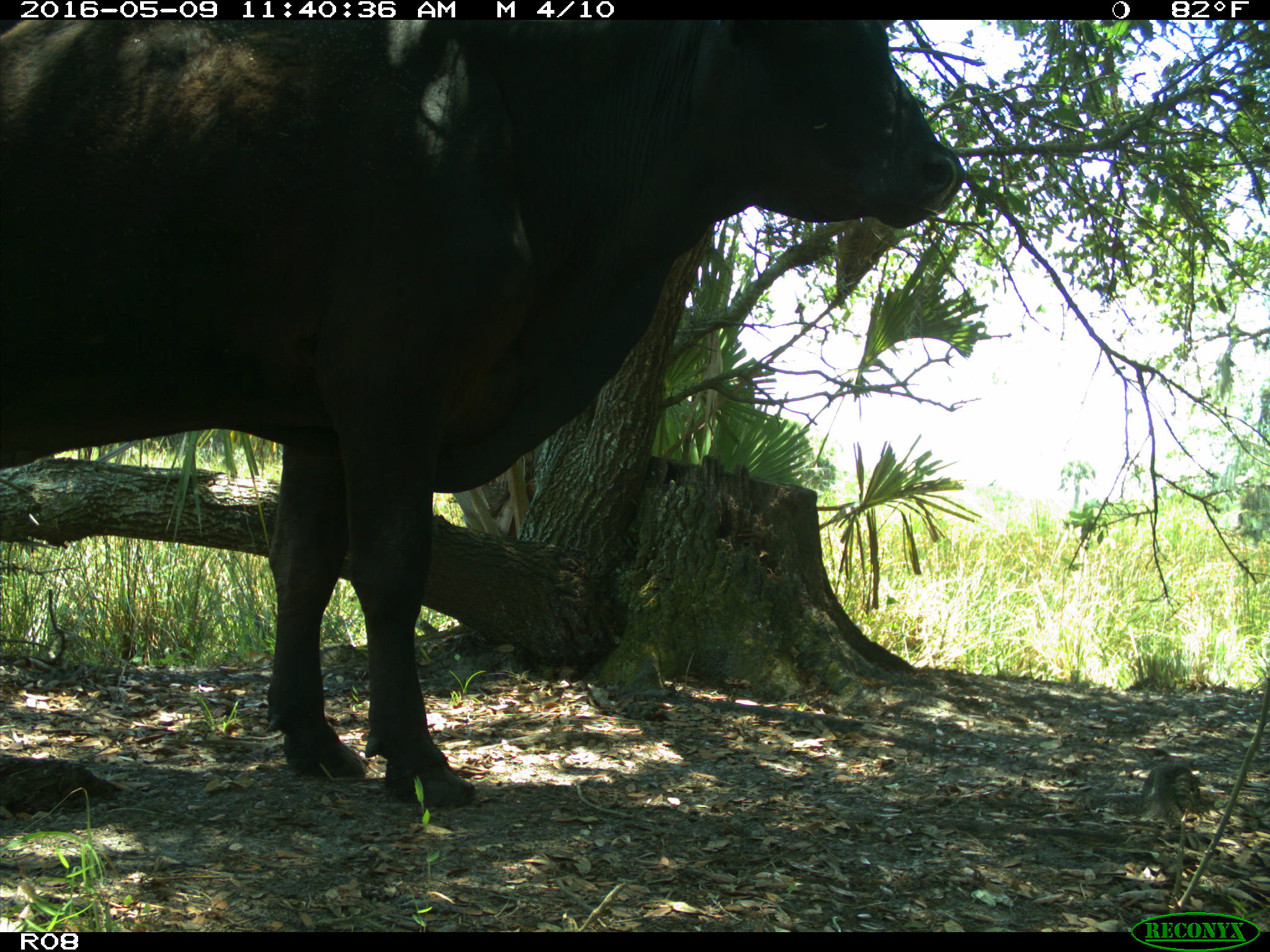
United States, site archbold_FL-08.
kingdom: Animalia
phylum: Chordata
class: Mammalia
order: Artiodactyla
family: Bovidae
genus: Bos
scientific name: Bos taurus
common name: domestic cow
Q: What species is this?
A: Bos taurus (domestic cow).